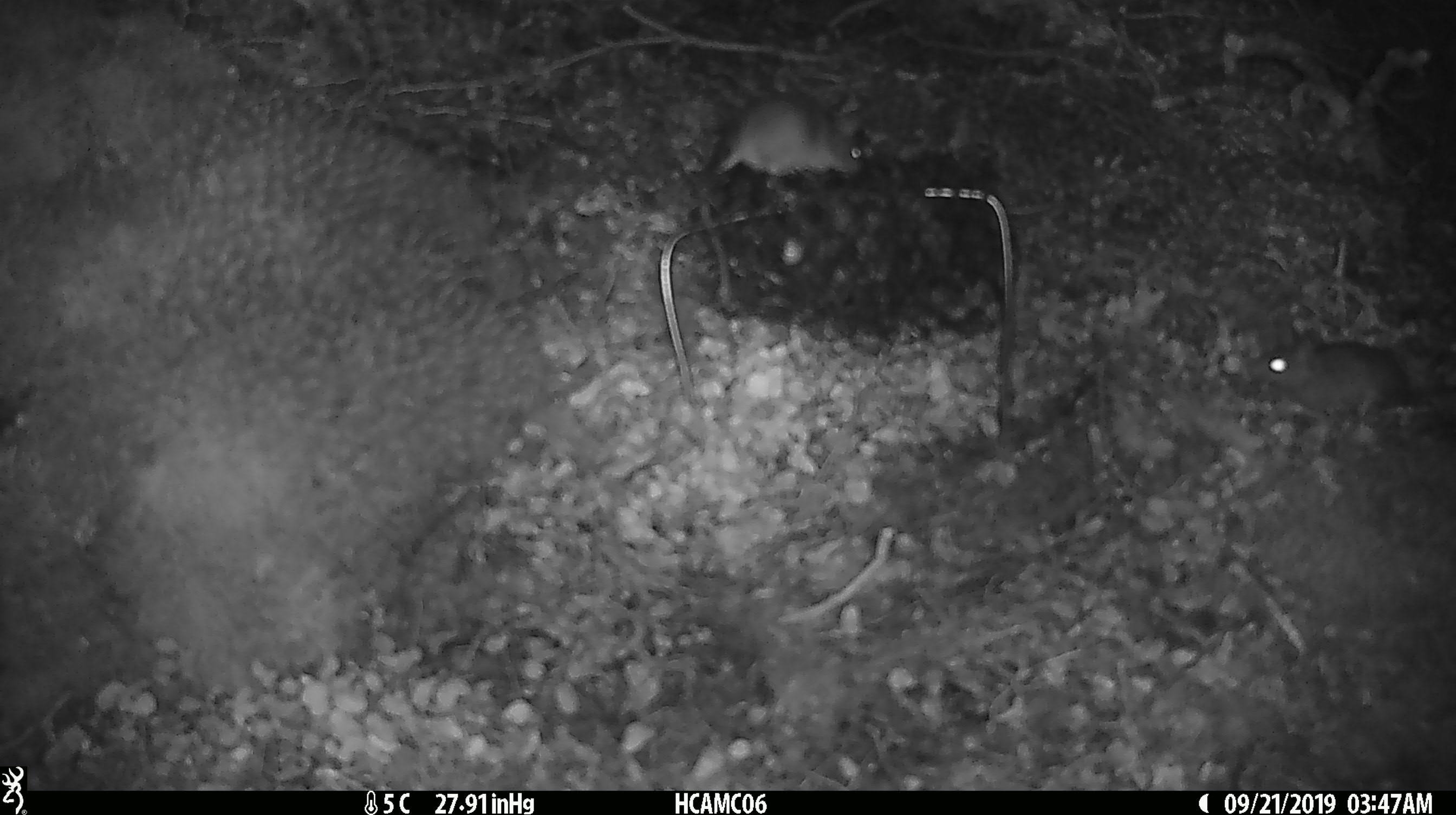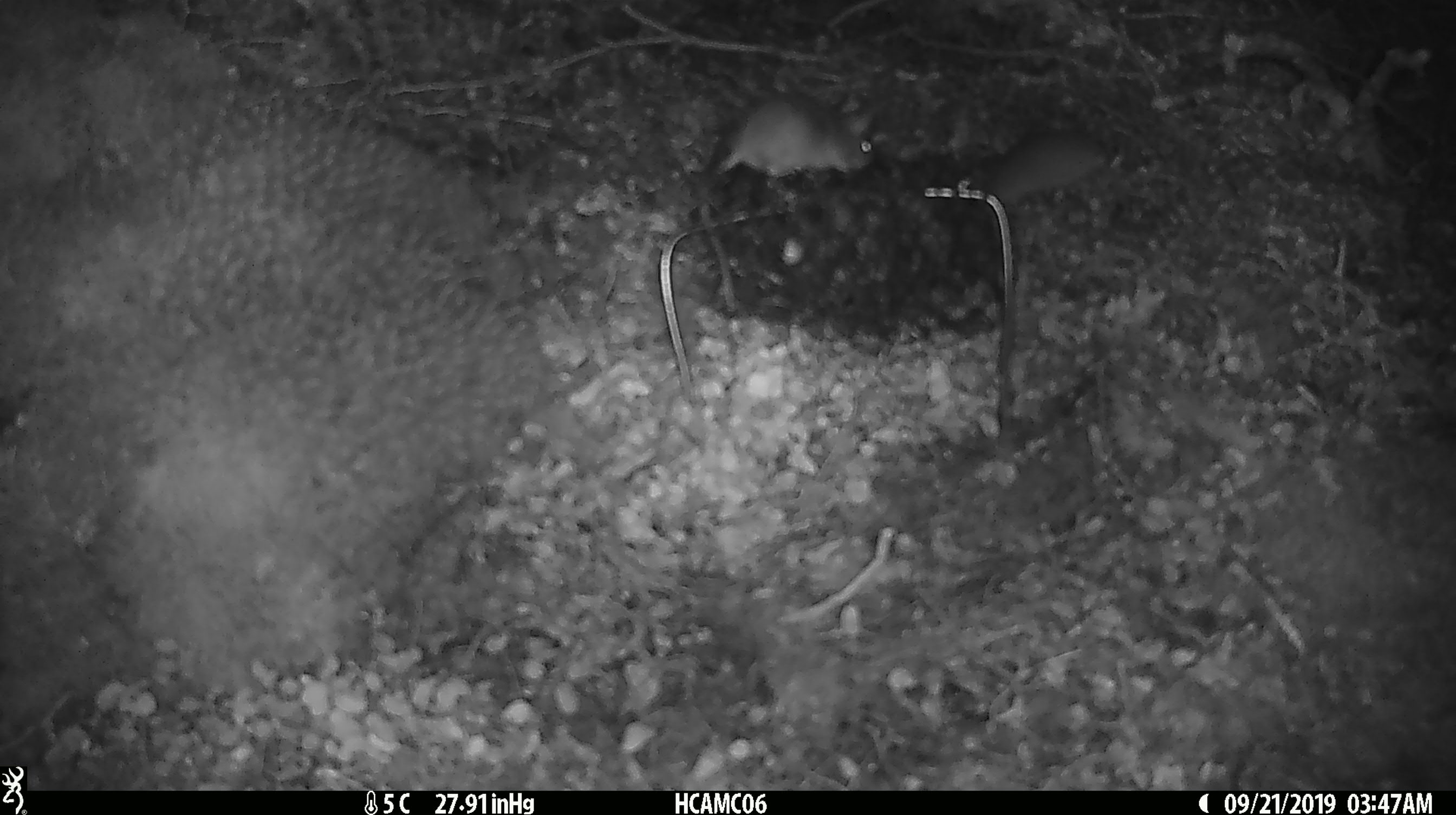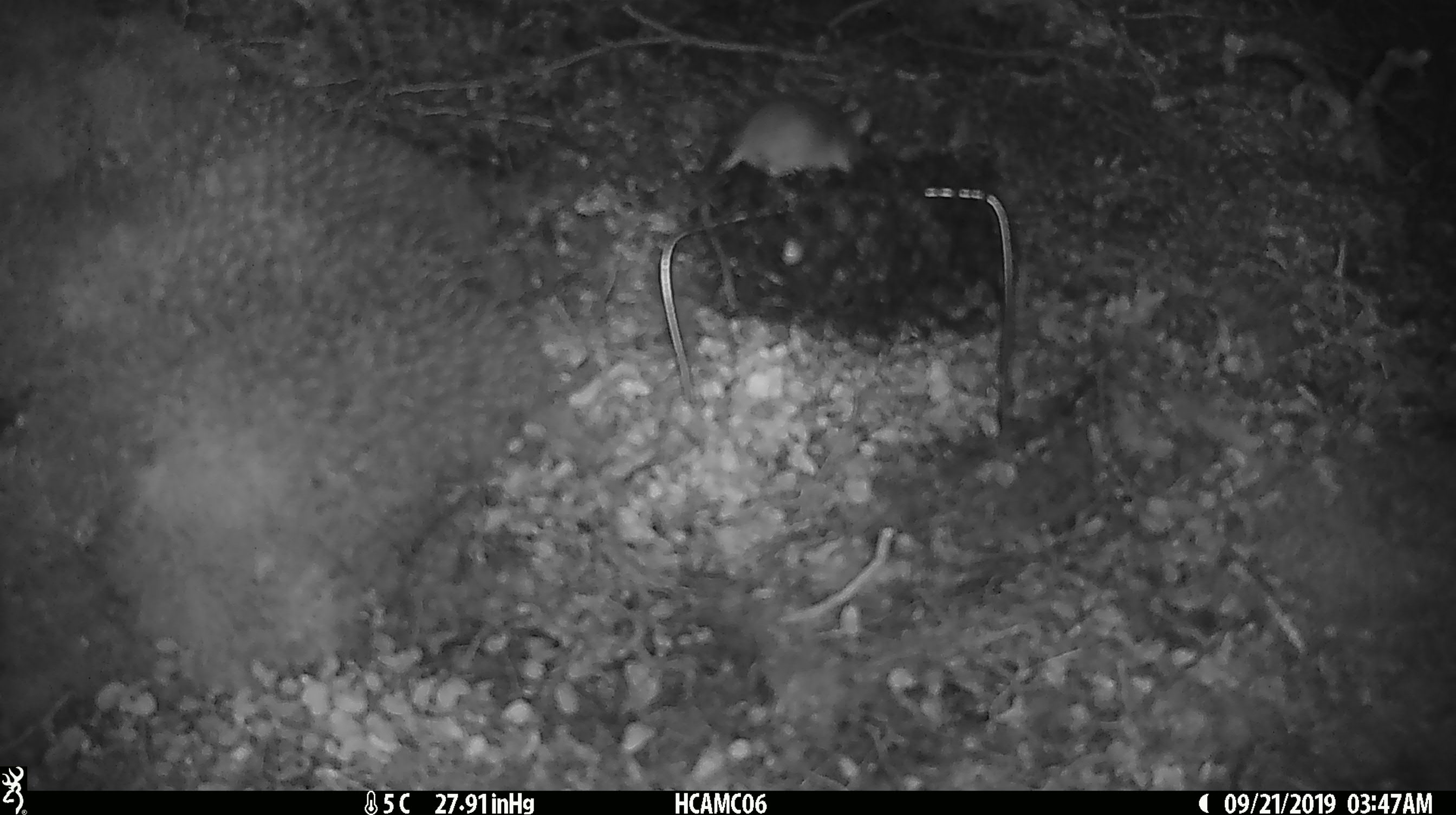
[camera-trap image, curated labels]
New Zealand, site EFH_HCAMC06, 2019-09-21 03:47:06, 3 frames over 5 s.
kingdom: Animalia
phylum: Chordata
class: Mammalia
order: Rodentia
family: Muridae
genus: Mus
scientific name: Mus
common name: mouse